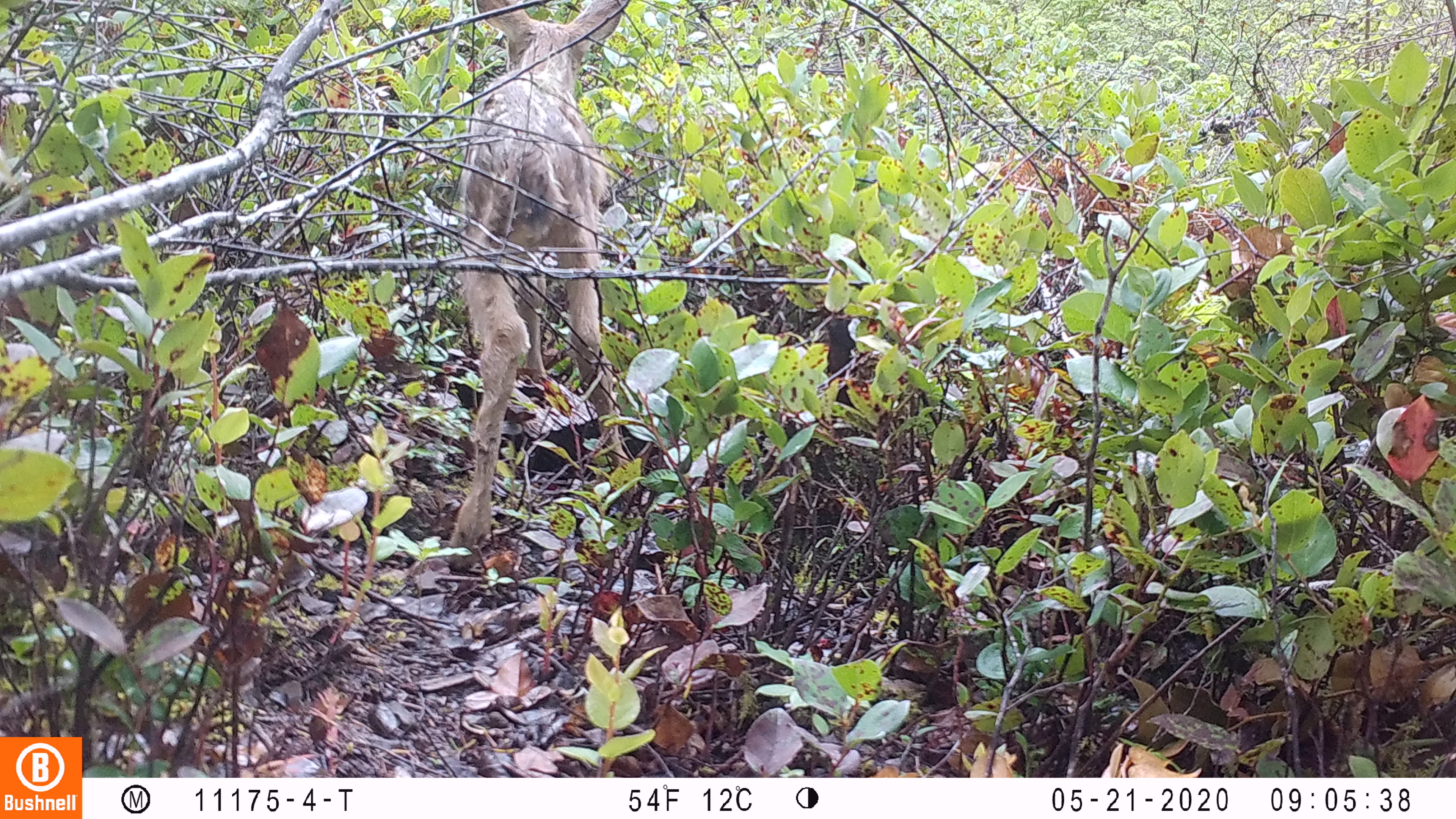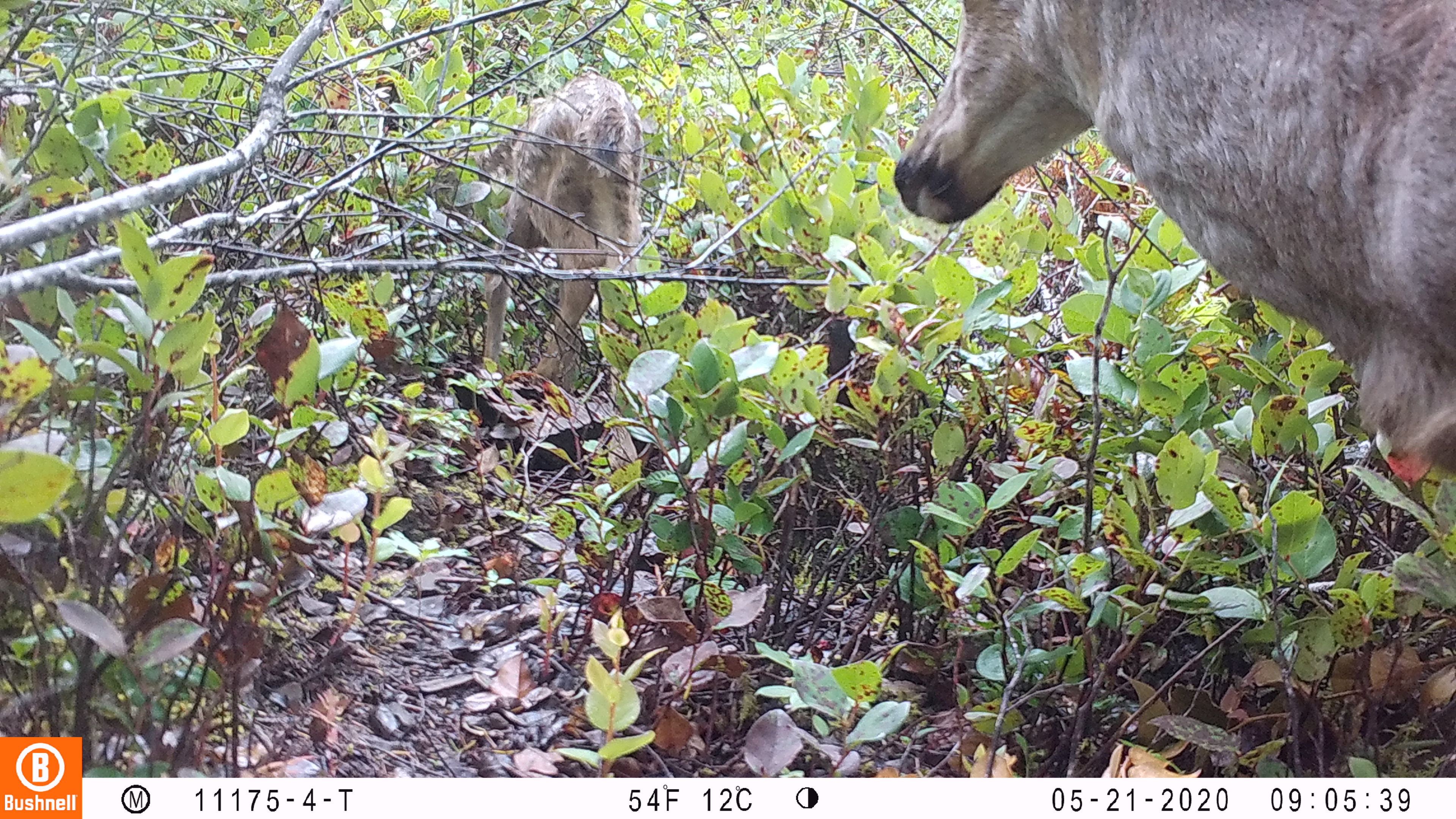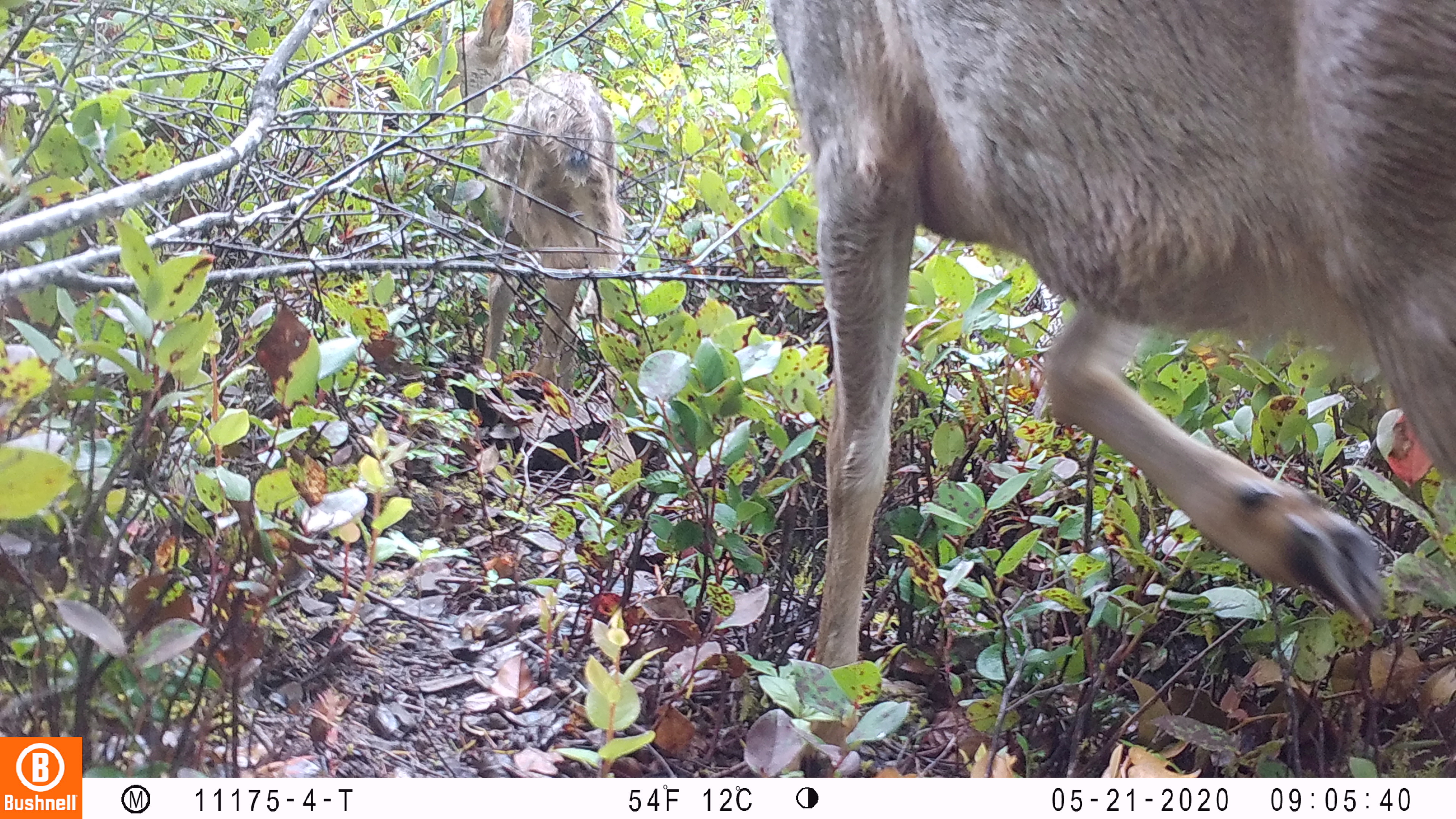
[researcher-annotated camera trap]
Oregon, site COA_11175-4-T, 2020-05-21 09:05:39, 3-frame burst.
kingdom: Animalia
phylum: Chordata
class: Mammalia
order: Artiodactyla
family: Cervidae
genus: Odocoileus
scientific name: Odocoileus hemionus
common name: black-tailed deer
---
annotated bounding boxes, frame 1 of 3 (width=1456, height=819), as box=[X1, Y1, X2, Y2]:
black-tailed deer: box=[440, 0, 645, 556]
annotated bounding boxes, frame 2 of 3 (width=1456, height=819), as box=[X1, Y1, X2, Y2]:
black-tailed deer: box=[890, 2, 1451, 482]; box=[474, 67, 664, 383]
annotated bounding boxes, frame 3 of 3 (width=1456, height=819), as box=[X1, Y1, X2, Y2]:
black-tailed deer: box=[774, 6, 1453, 668]; box=[429, 2, 634, 368]